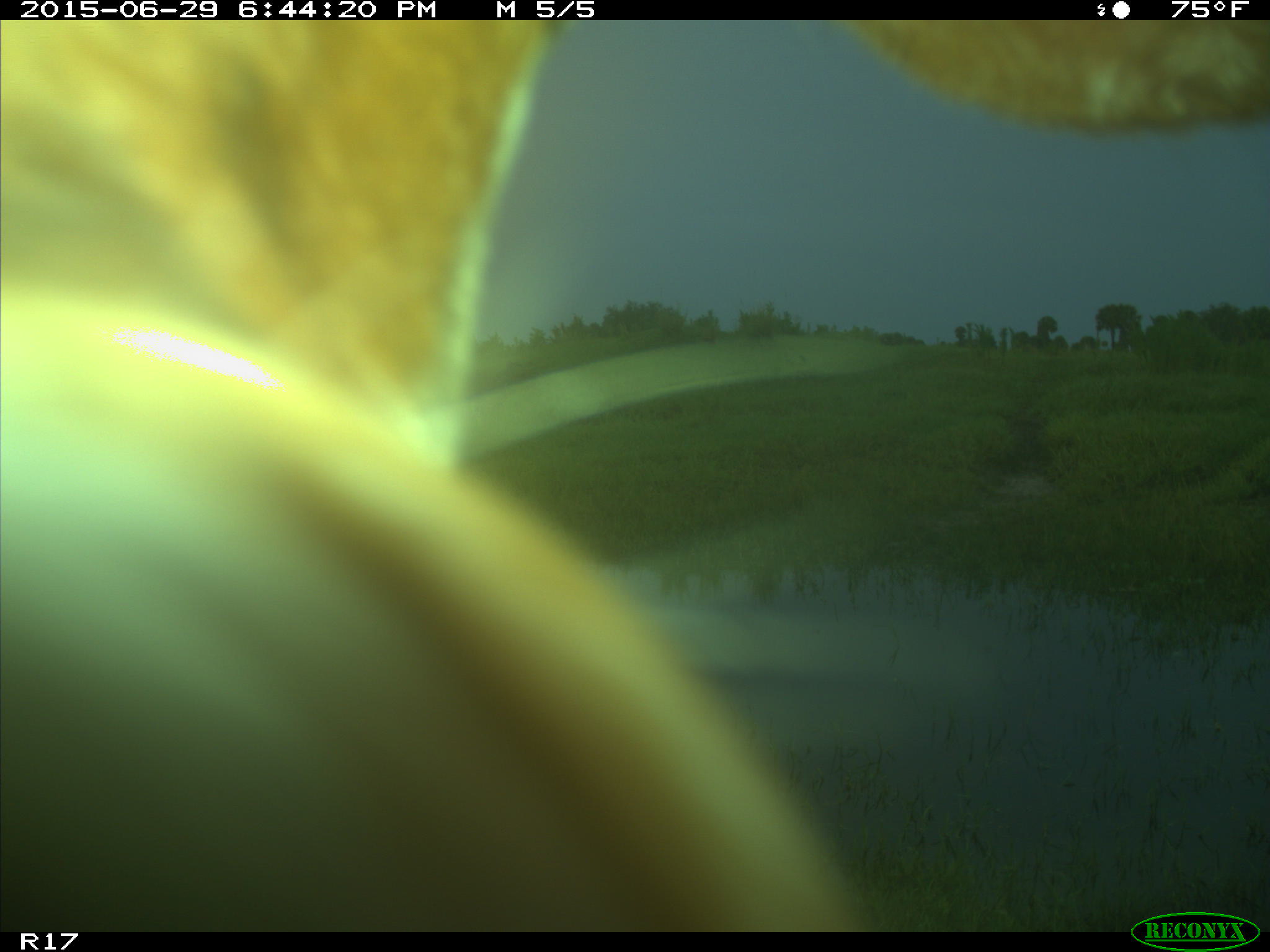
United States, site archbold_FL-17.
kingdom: Animalia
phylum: Chordata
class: Mammalia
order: Artiodactyla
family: Bovidae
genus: Bos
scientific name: Bos taurus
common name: domestic cow